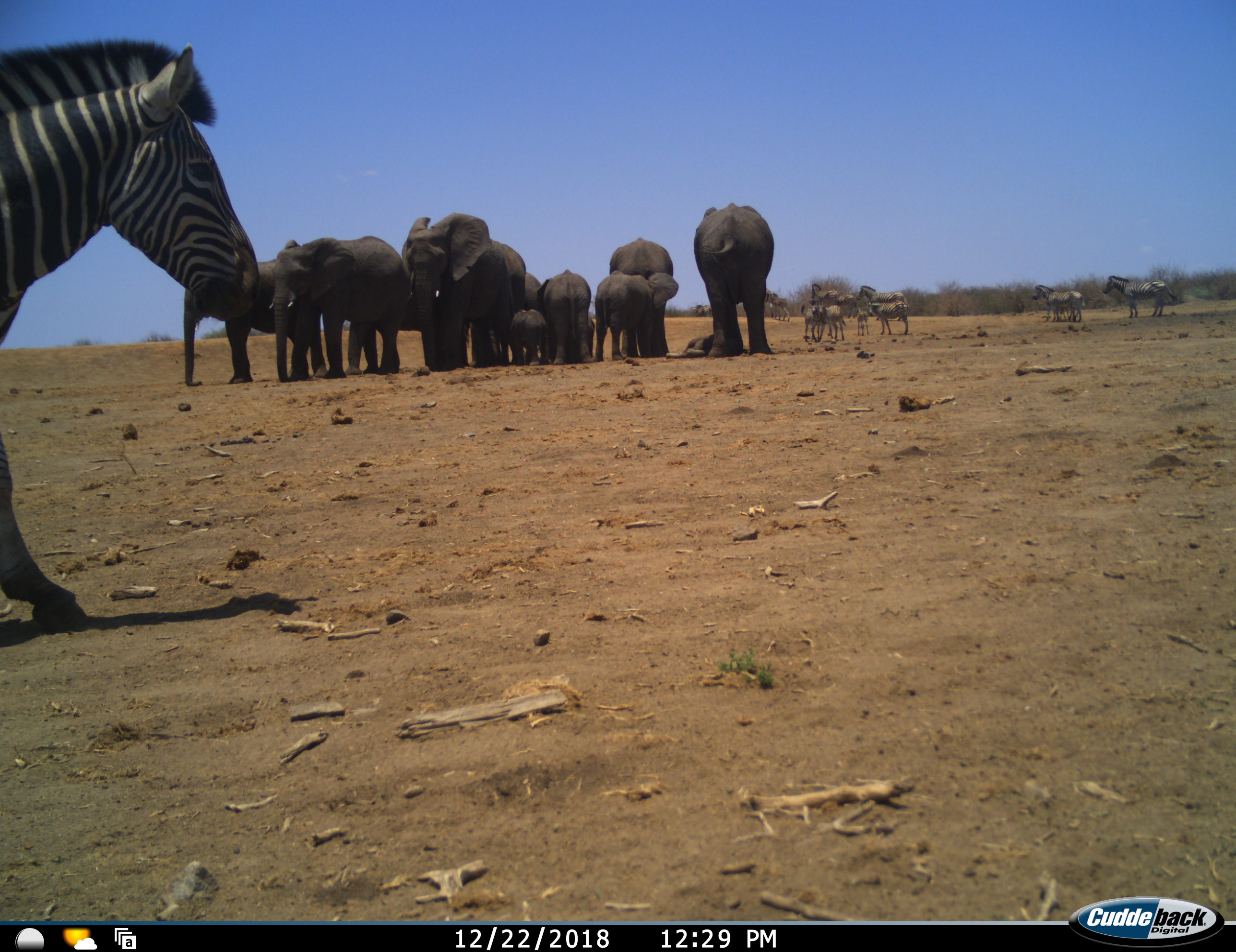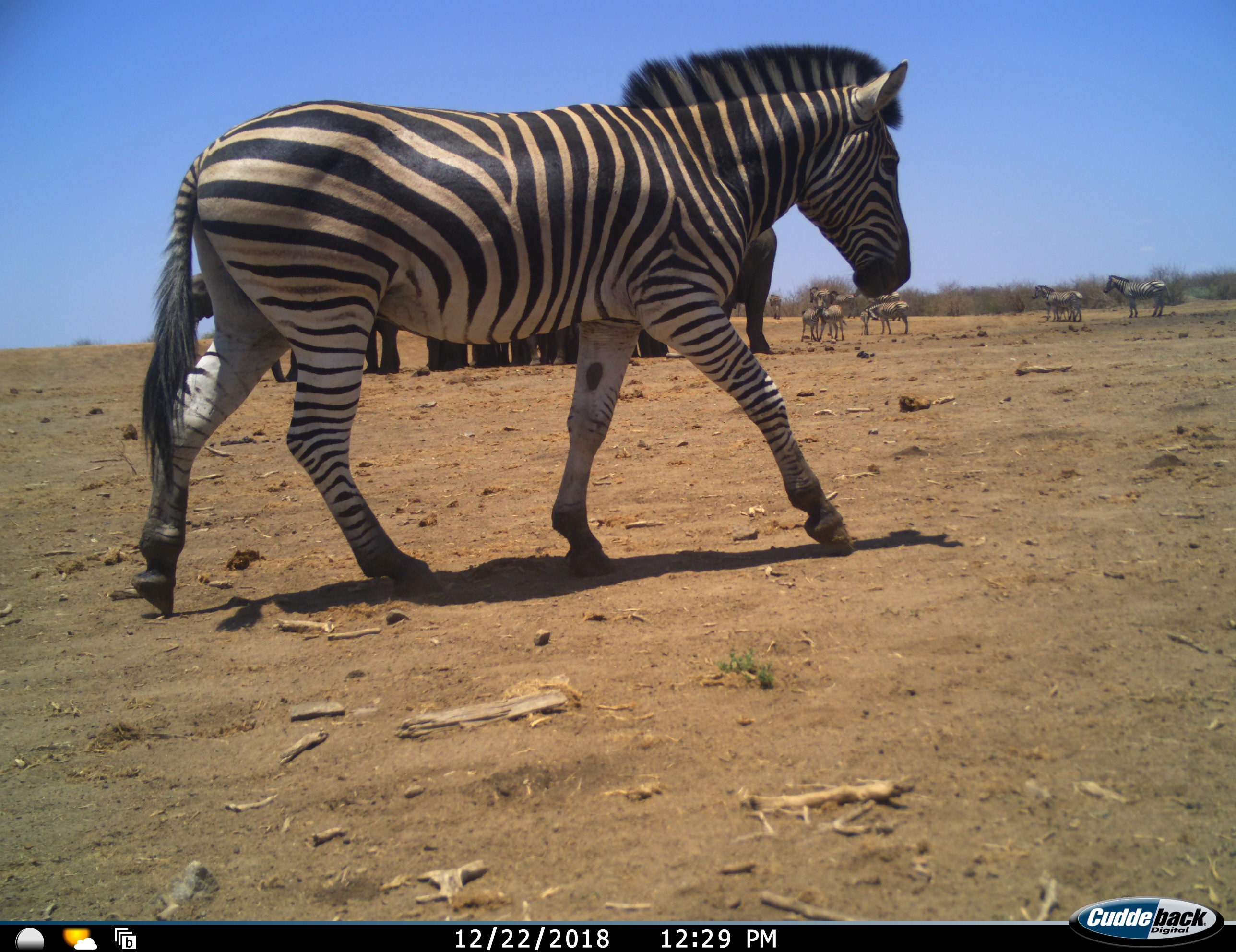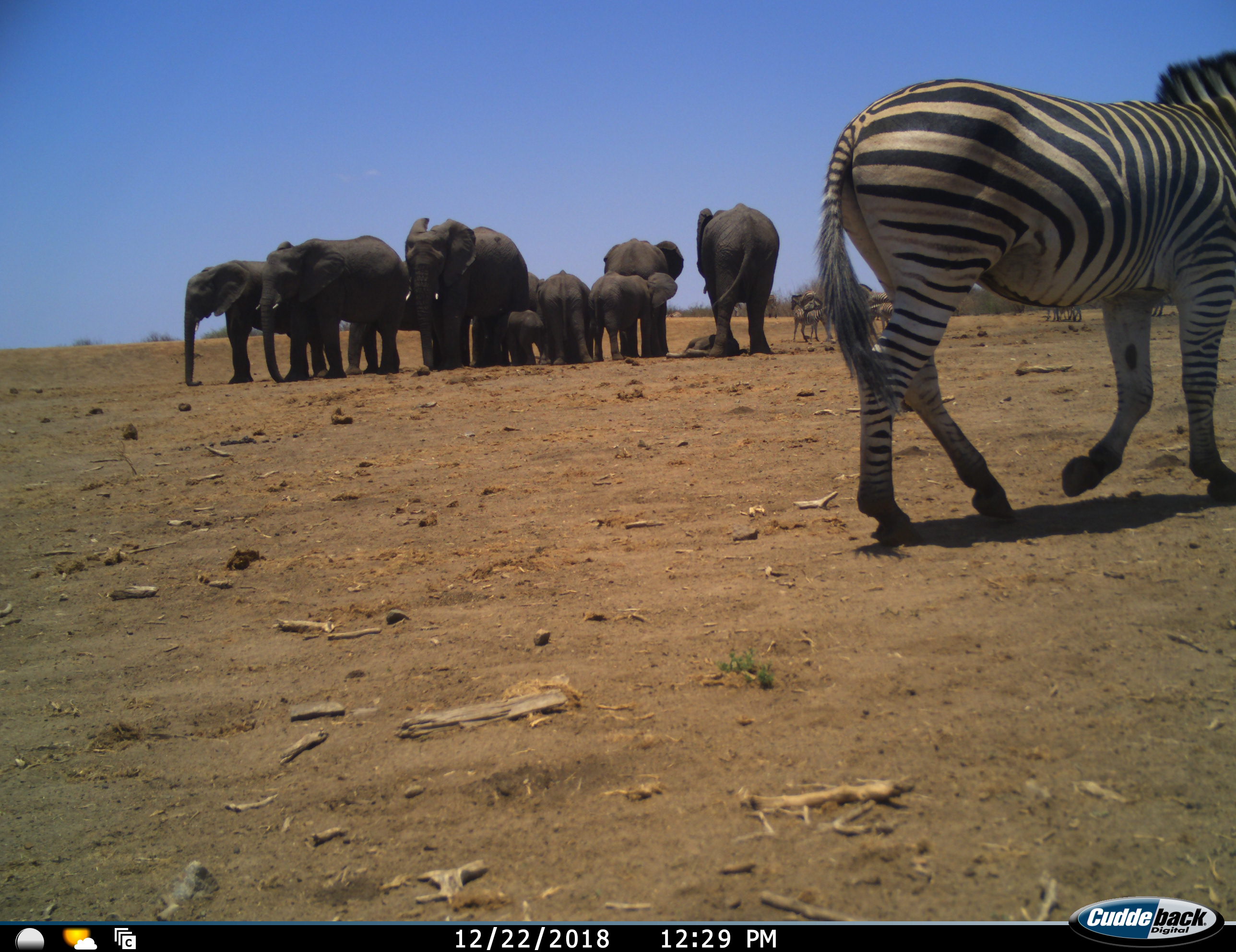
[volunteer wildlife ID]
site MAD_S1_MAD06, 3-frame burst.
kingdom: Animalia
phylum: Chordata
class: Mammalia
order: Proboscidea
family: Elephantidae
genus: Loxodonta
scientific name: Loxodonta africana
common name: african bush elephant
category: elephant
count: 11-50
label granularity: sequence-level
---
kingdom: Animalia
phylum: Chordata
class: Mammalia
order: Perissodactyla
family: Equidae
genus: Equus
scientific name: Equus quagga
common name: plains zebra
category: zebraplains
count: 11-50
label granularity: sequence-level